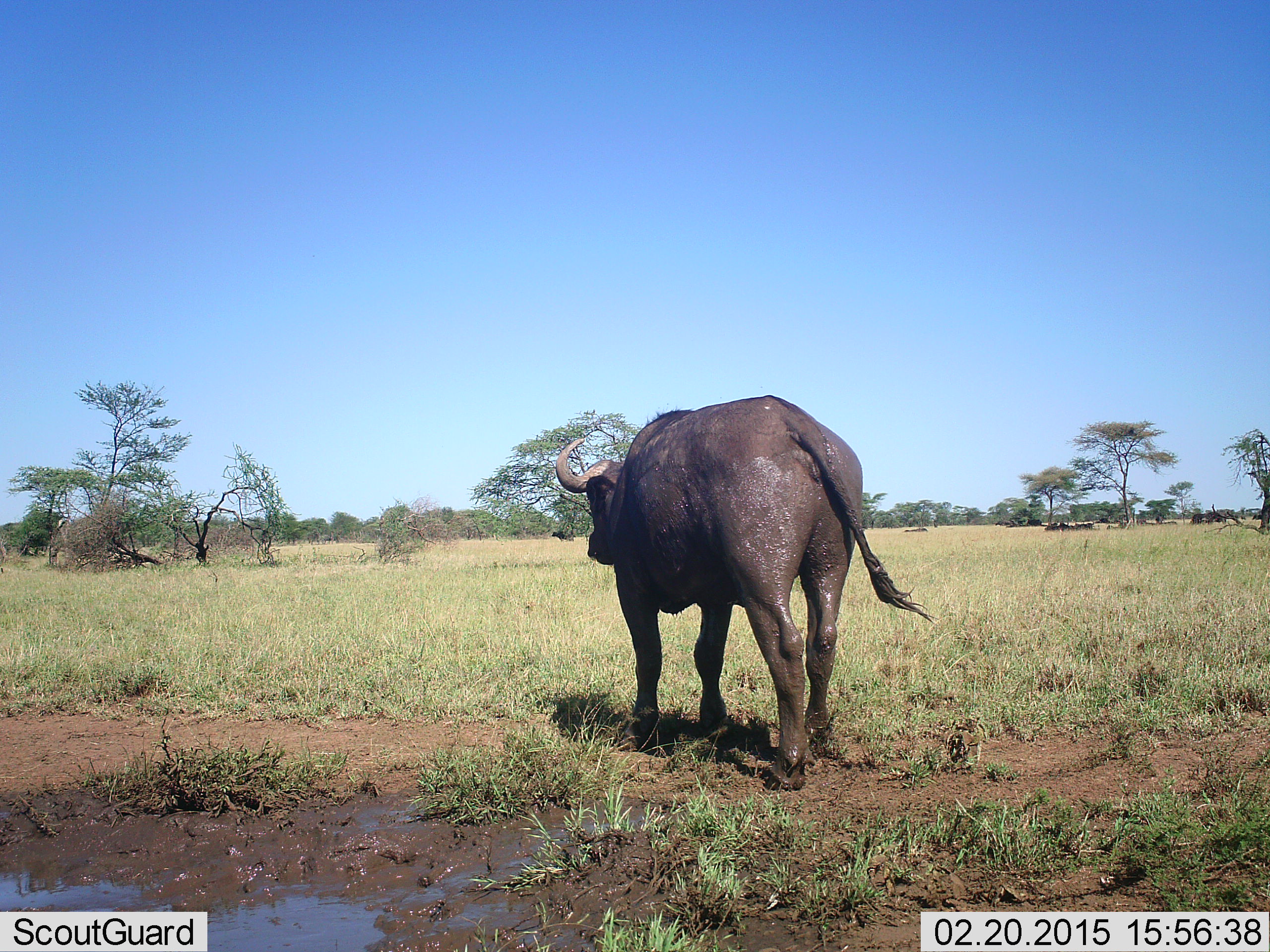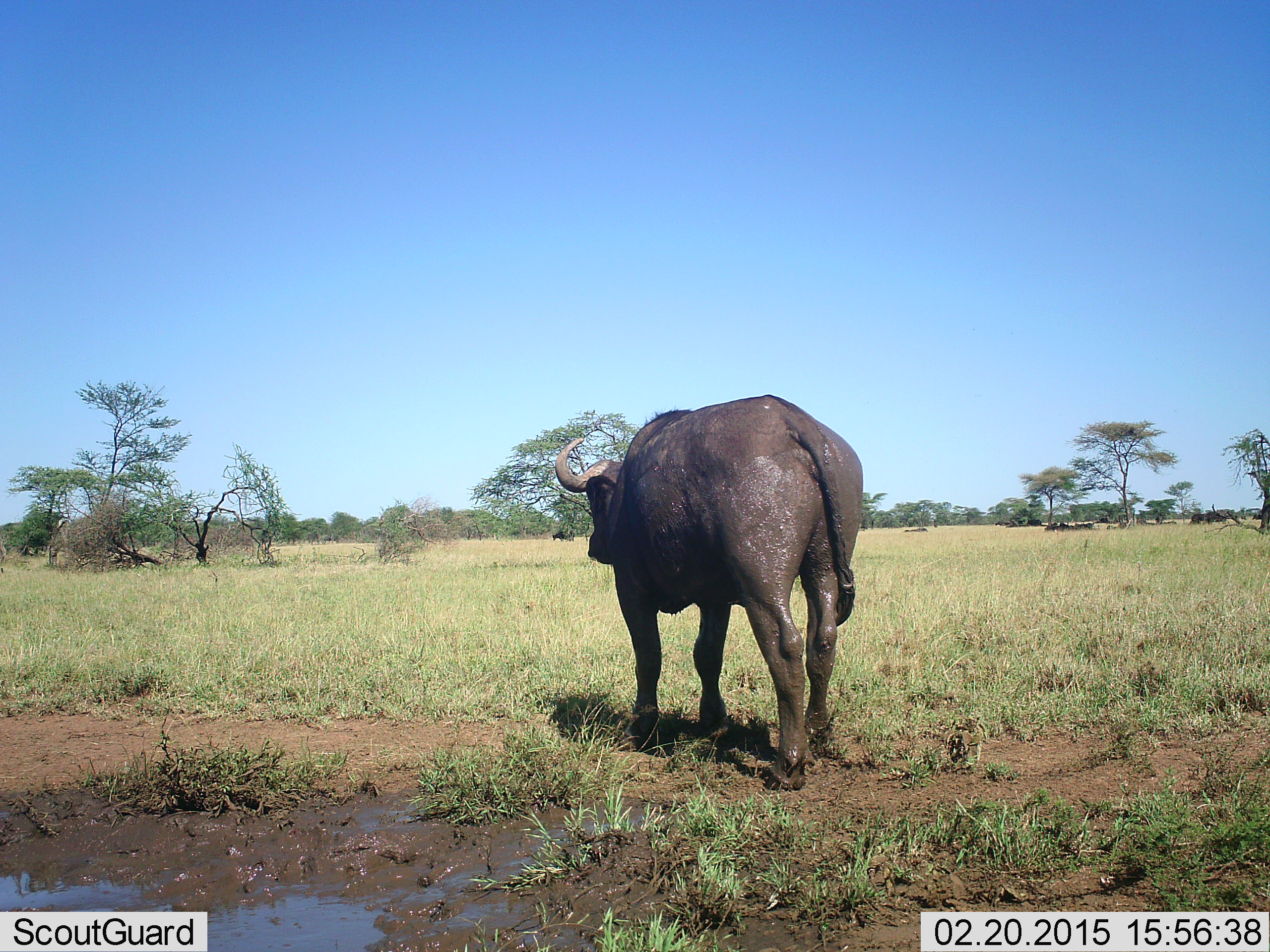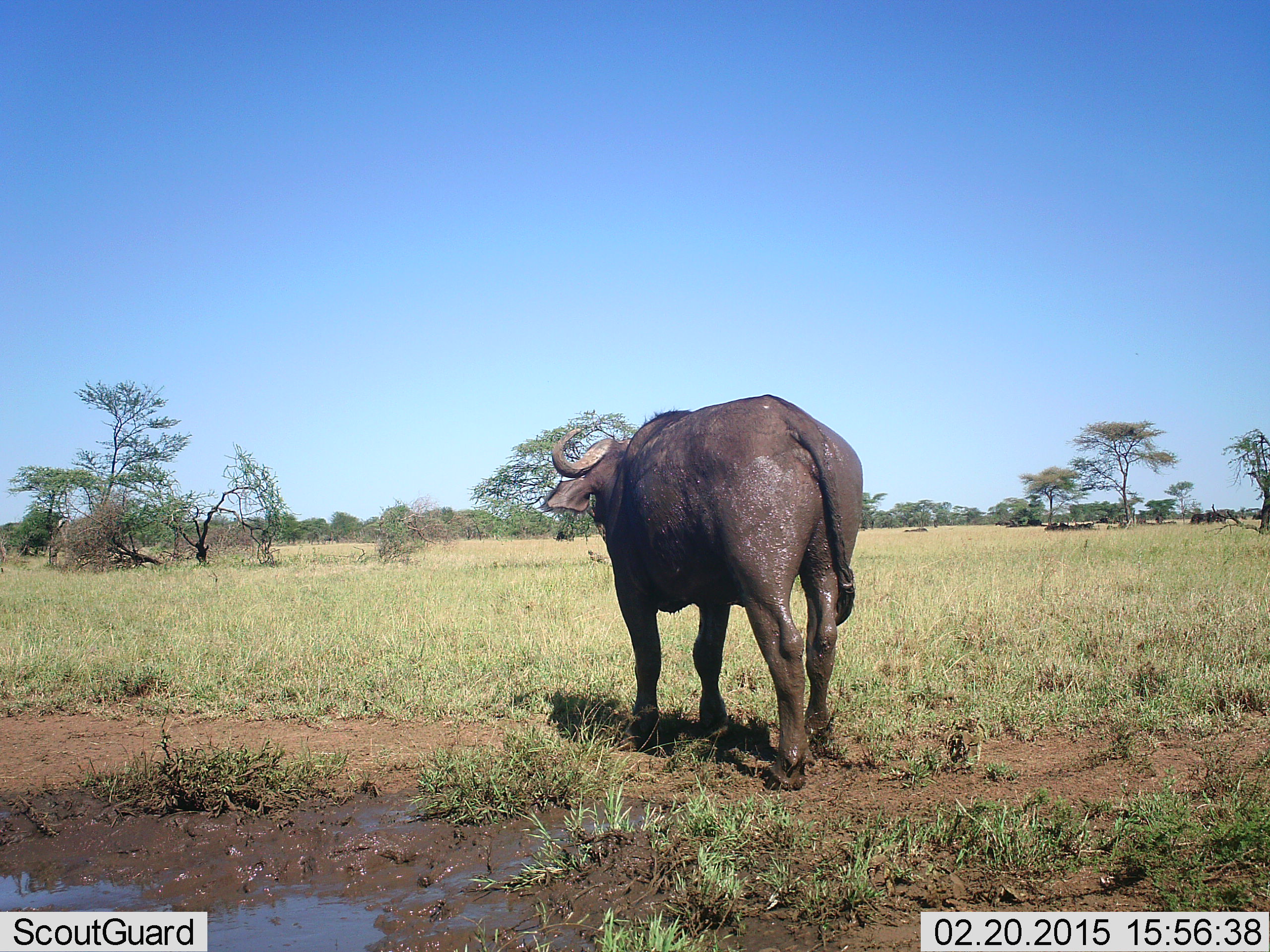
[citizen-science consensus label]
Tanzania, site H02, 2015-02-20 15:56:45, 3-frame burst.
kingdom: Animalia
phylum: Chordata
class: Mammalia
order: Artiodactyla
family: Bovidae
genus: Syncerus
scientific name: Syncerus caffer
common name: cape buffalo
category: buffalo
Buffalo (cape buffalo) (Syncerus caffer), count 1. Behavior (volunteer vote fractions): standing 80%, resting 10%, moving 20%, interacting 0%. Young present (vote fraction): 0%. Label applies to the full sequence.